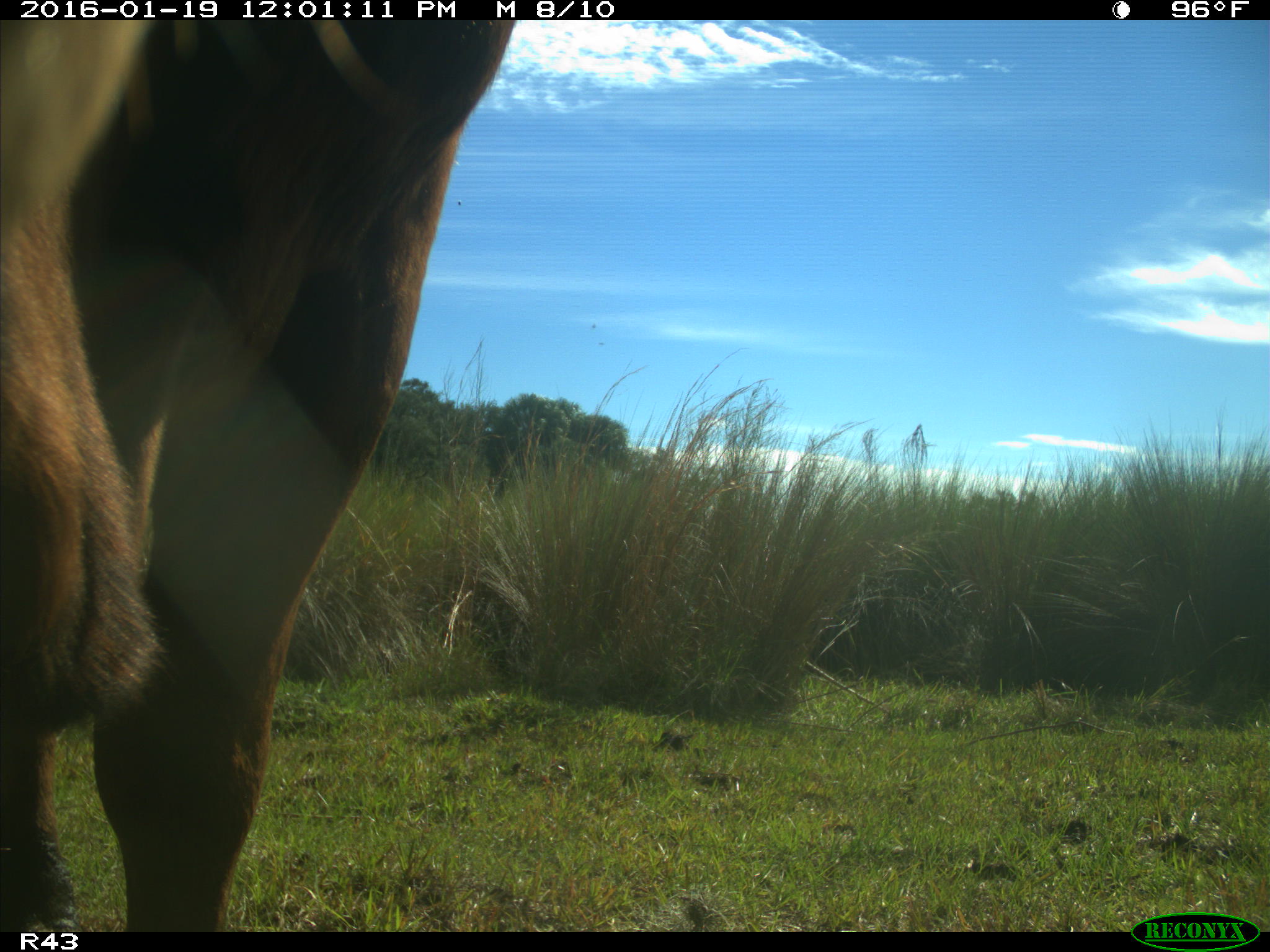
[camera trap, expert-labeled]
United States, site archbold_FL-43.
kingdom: Animalia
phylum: Chordata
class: Mammalia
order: Artiodactyla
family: Bovidae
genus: Bos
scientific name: Bos taurus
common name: domestic cow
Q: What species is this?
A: Bos taurus (domestic cow).